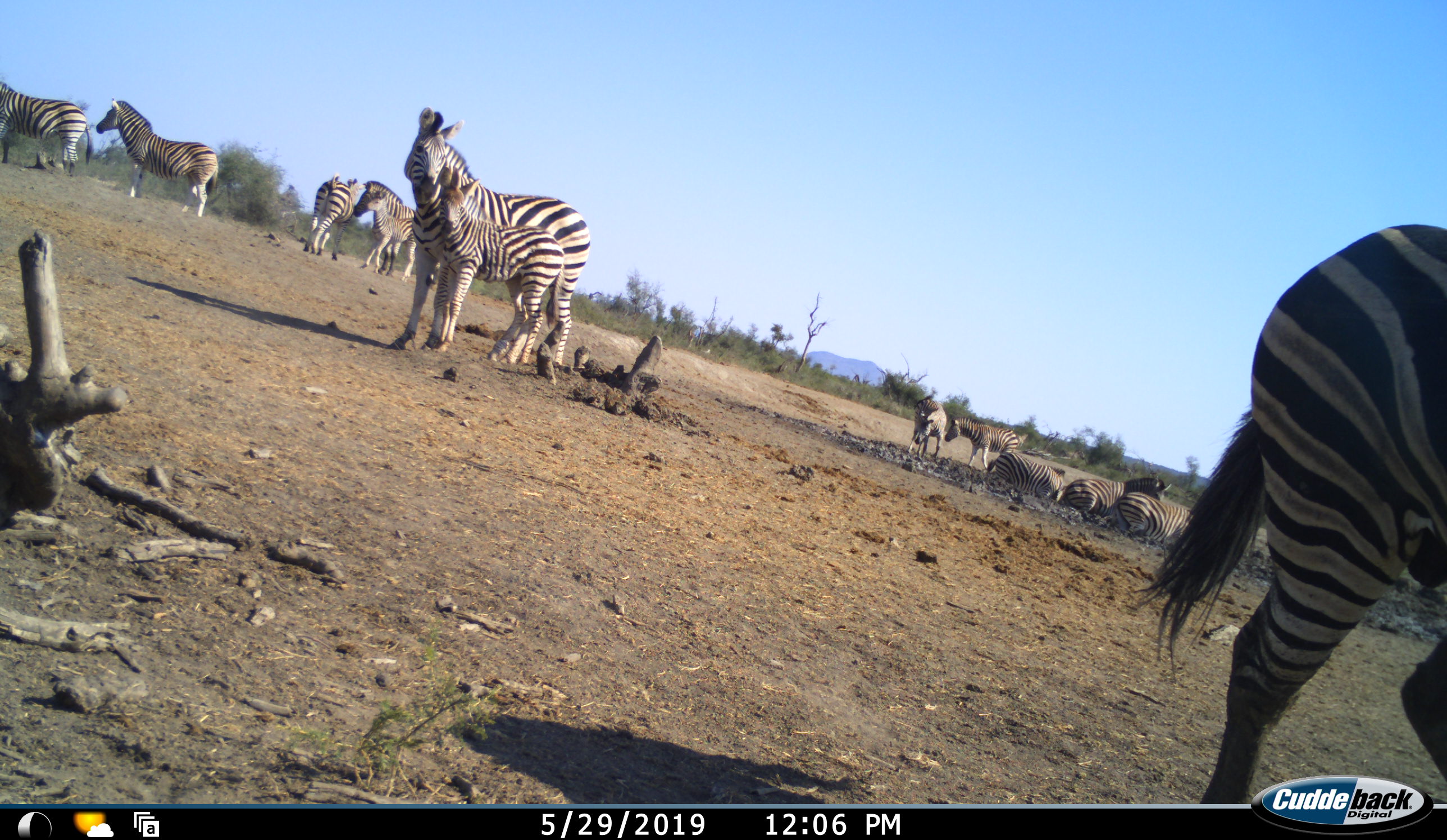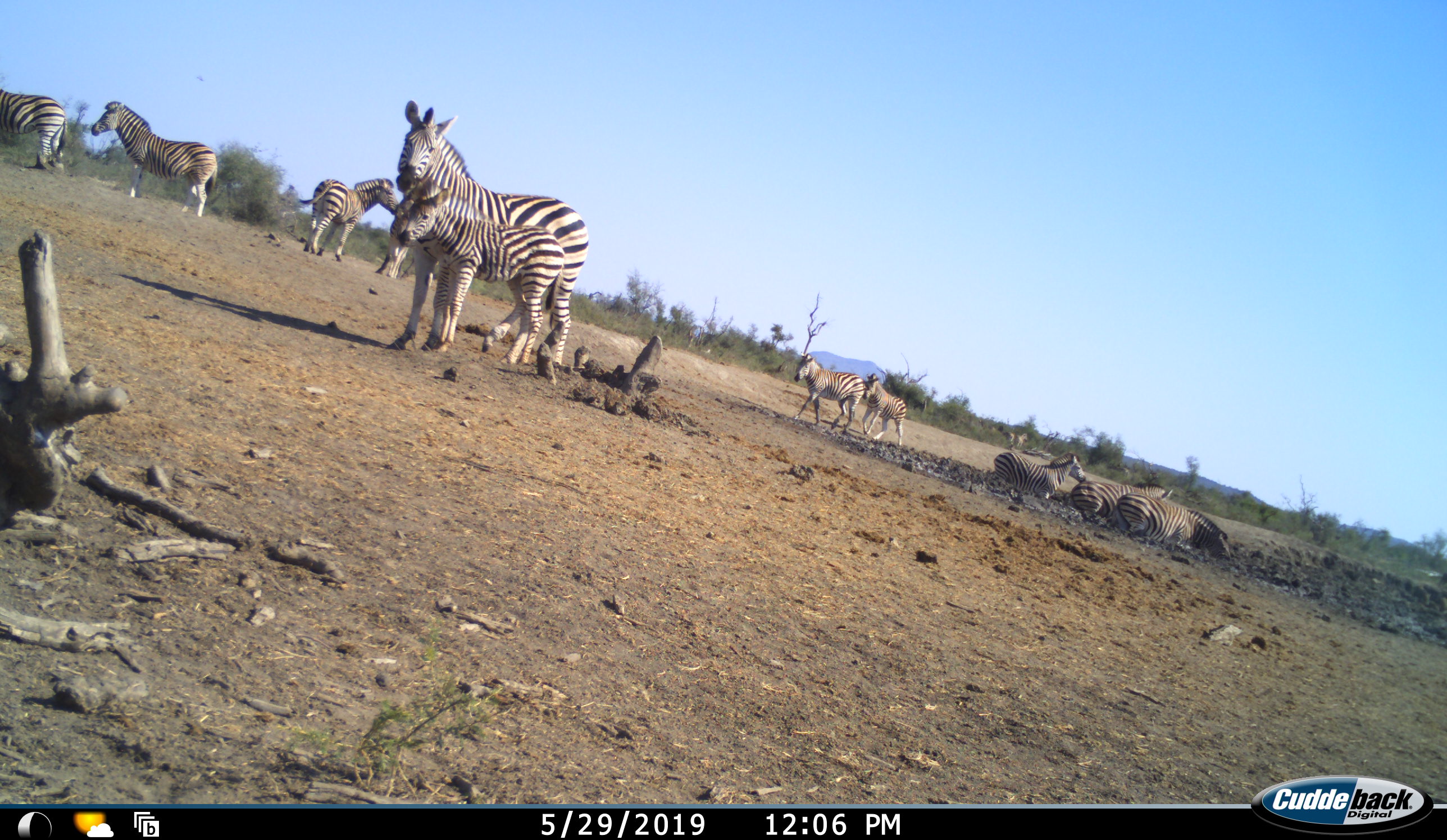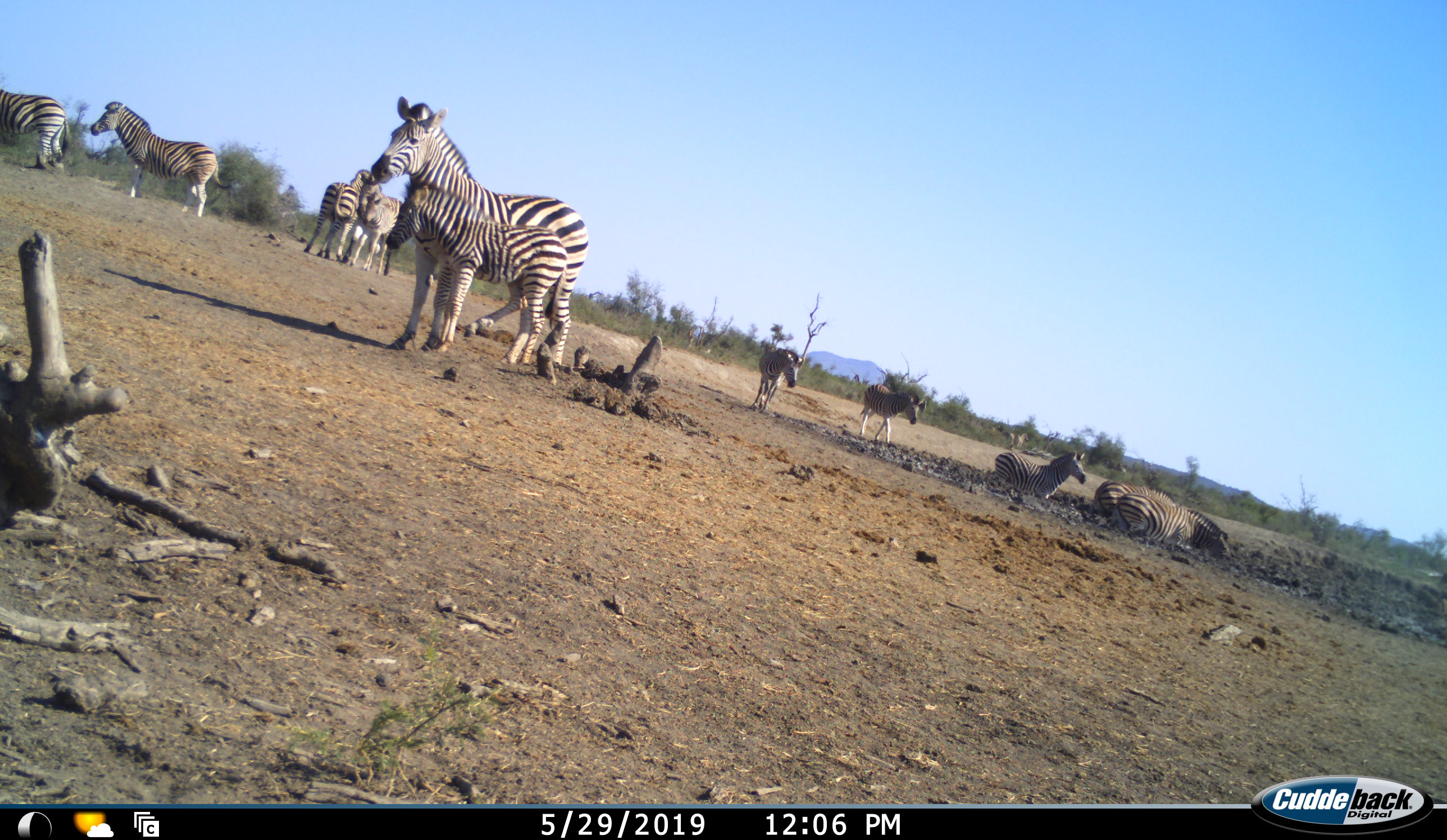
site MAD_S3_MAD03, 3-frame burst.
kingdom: Animalia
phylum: Chordata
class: Mammalia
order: Perissodactyla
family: Equidae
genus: Equus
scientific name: Equus quagga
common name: plains zebra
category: zebraplains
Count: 11-50.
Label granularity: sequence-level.